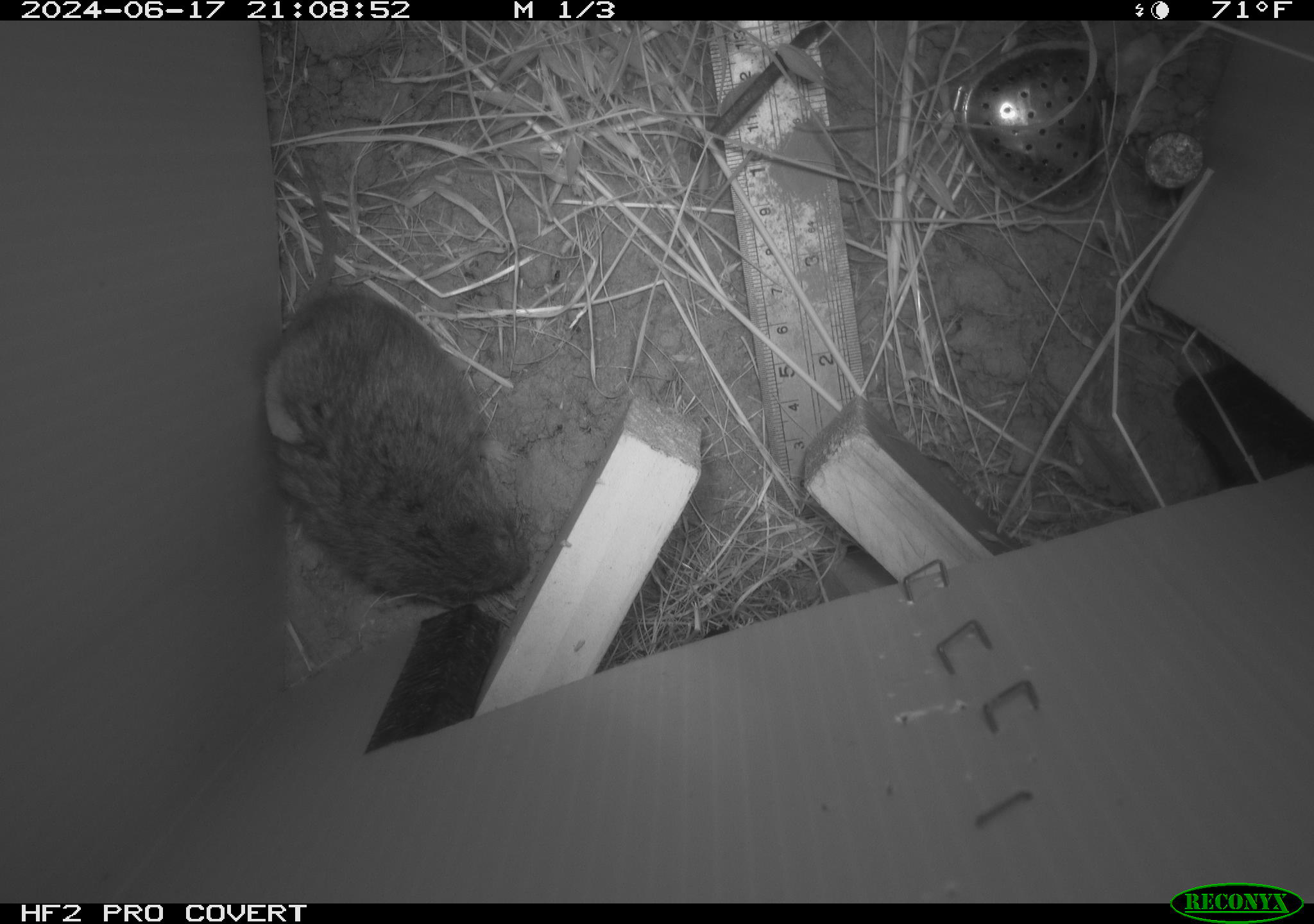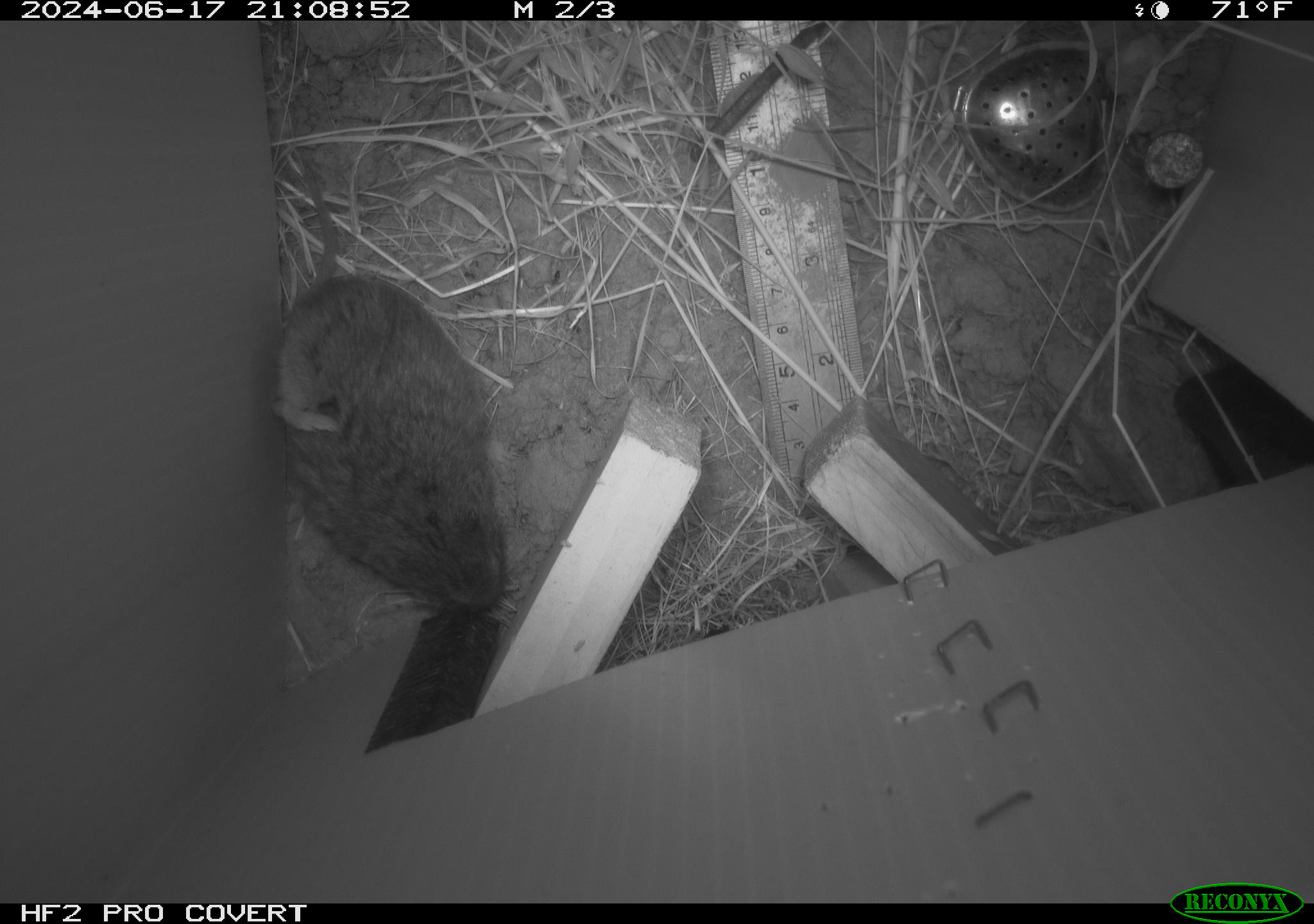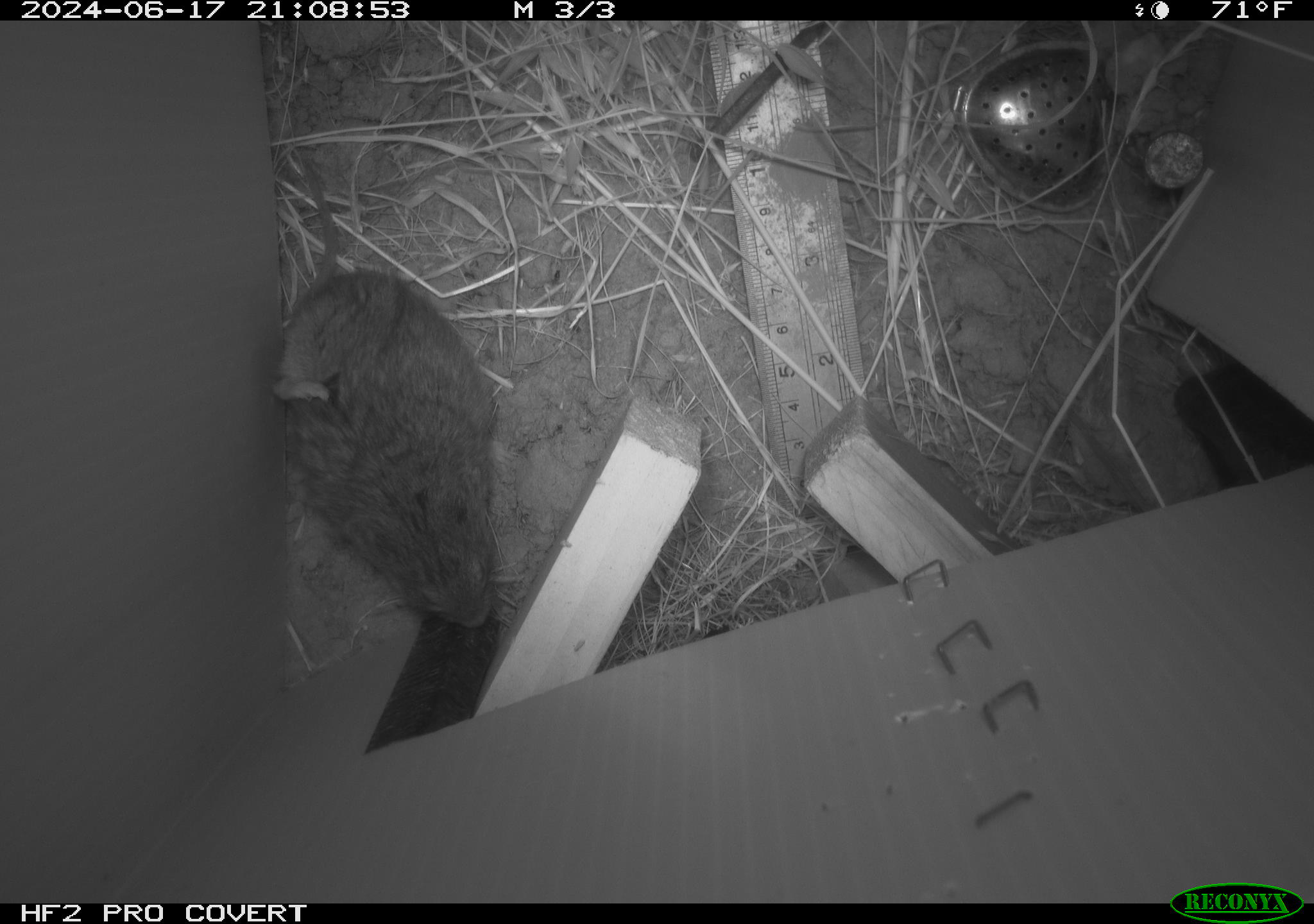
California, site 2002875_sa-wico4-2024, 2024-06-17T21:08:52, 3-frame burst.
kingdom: Animalia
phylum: Chordata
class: Mammalia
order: Rodentia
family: Cricetidae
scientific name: Arvicolinae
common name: voles, lemmings, and muskrats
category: arvicolinae subfamily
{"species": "arvicolinae subfamily (voles, lemmings, and muskrats) (Arvicolinae)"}